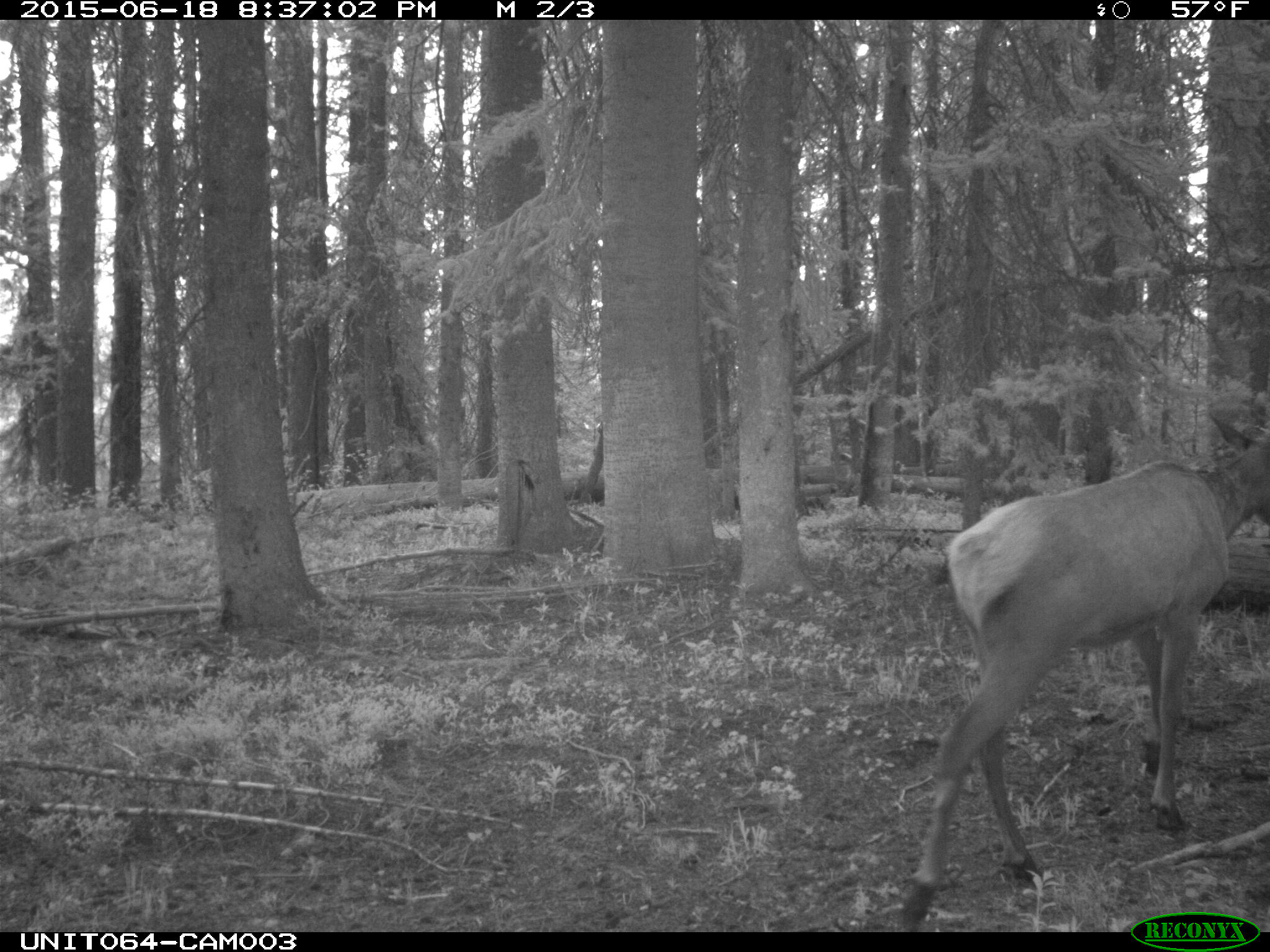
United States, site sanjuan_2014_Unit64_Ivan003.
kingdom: Animalia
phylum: Chordata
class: Mammalia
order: Artiodactyla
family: Cervidae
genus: Cervus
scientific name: Cervus elaphus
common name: red deer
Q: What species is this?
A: Cervus elaphus (red deer).